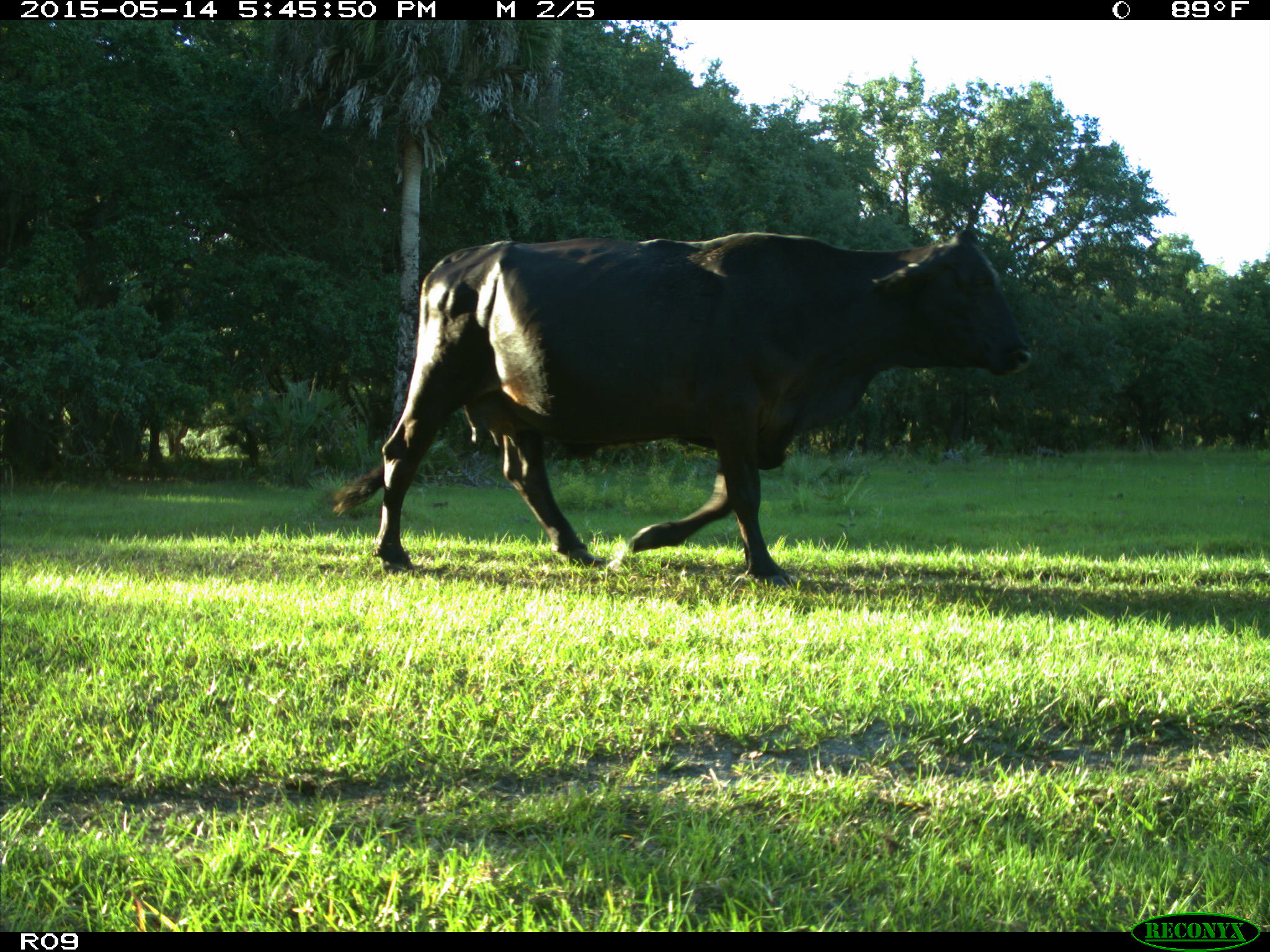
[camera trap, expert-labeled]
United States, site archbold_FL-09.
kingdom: Animalia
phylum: Chordata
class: Mammalia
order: Artiodactyla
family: Bovidae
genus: Bos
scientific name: Bos taurus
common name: domestic cow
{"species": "Bos taurus (domestic cow)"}